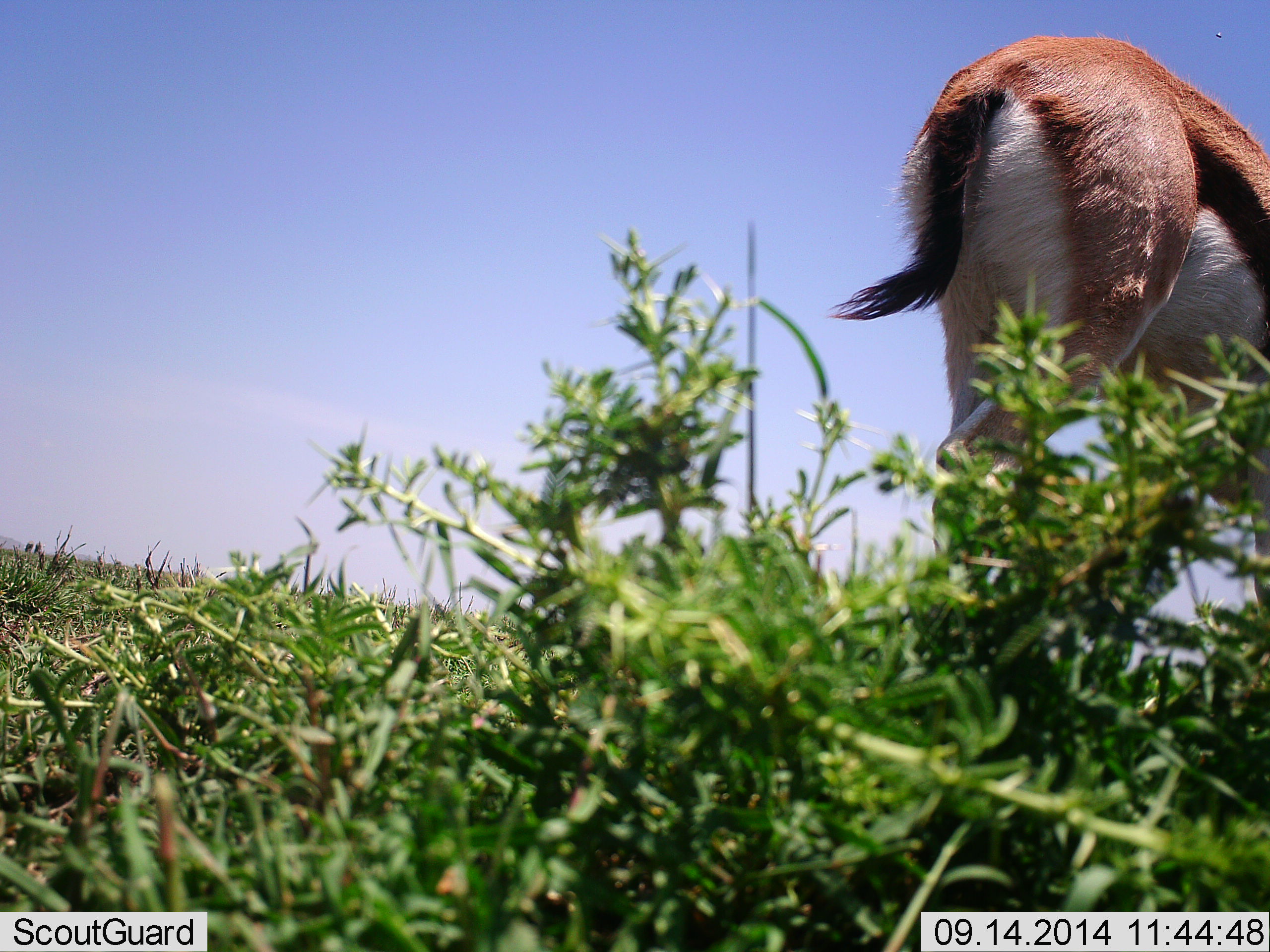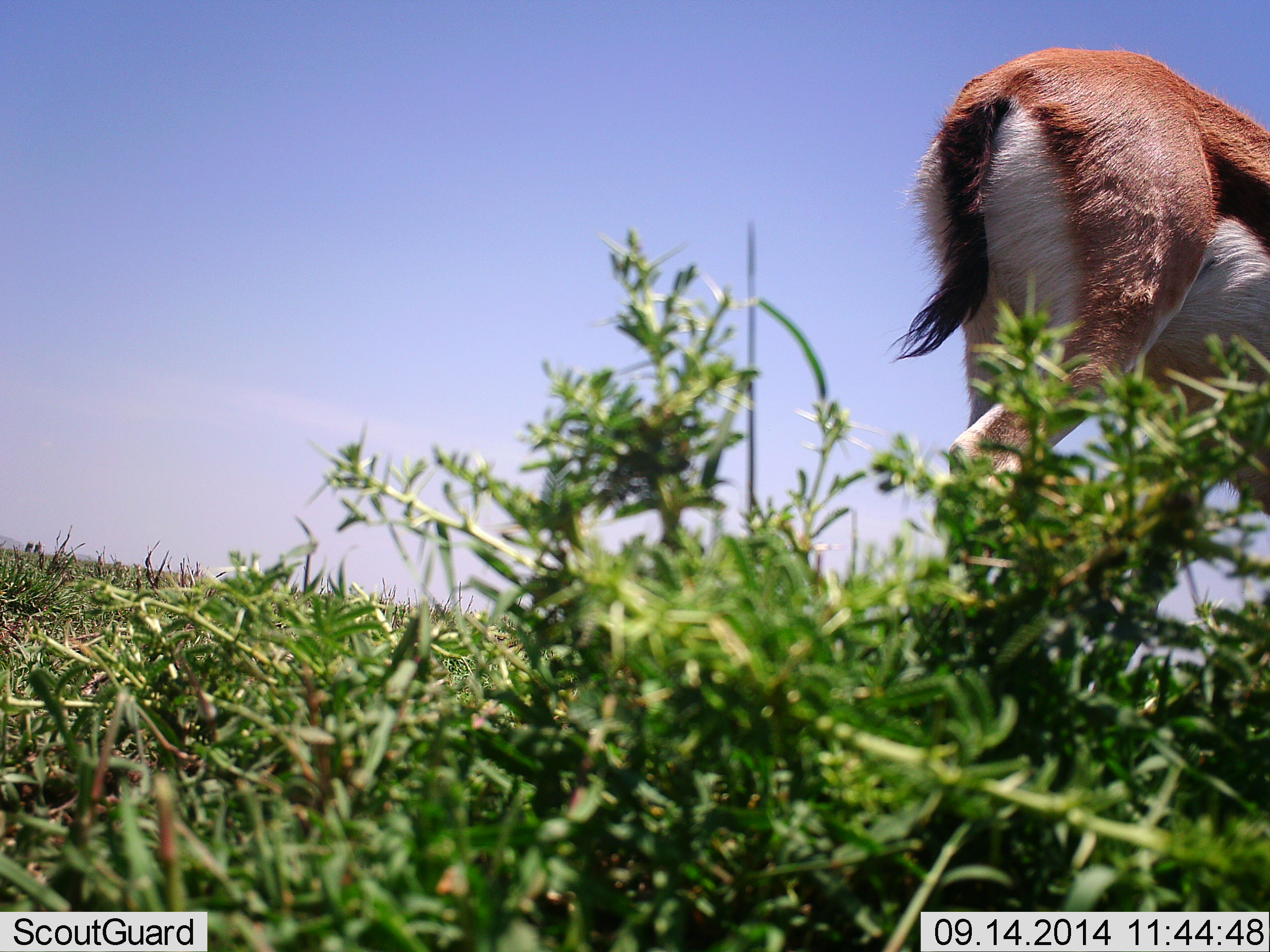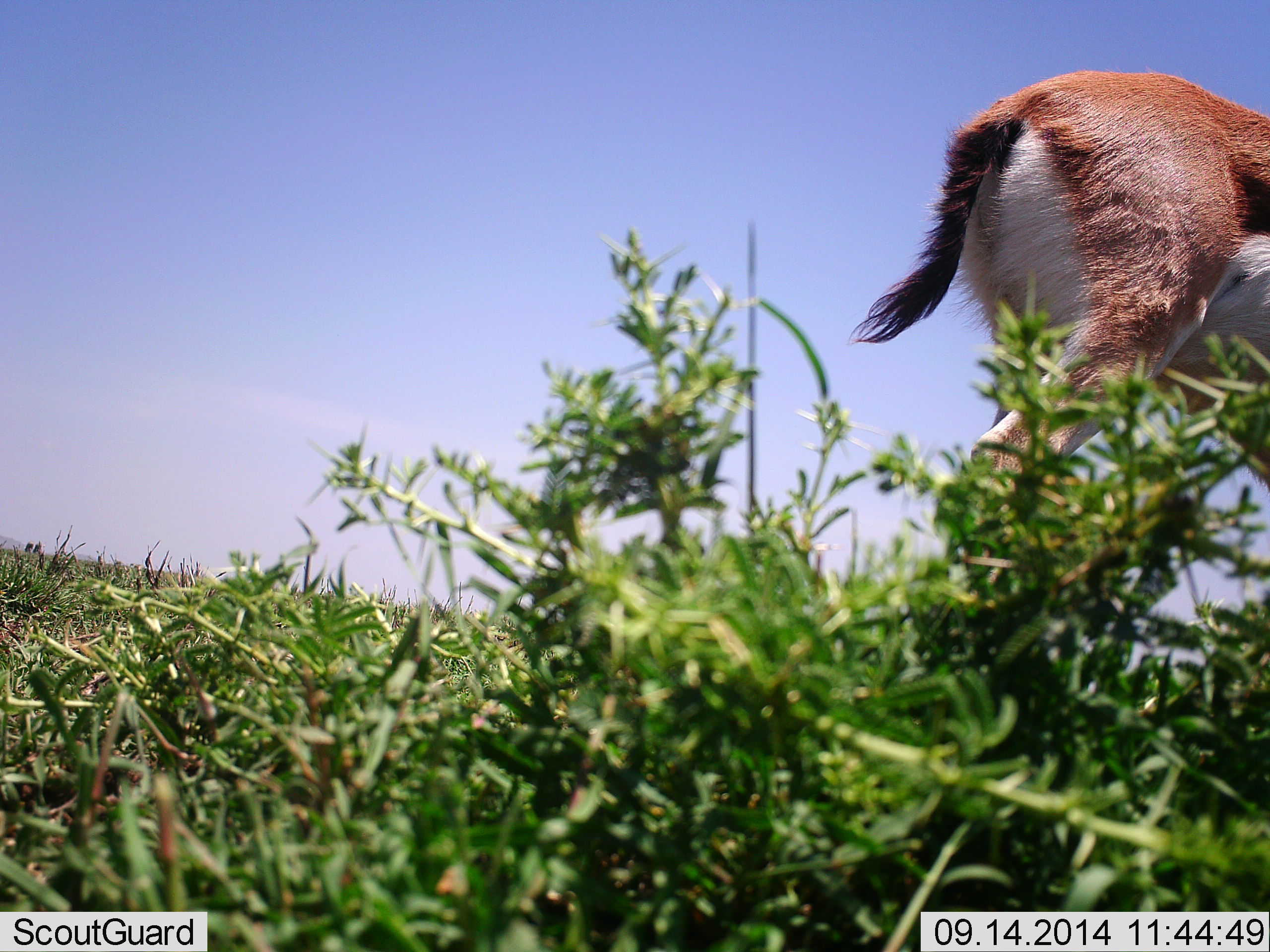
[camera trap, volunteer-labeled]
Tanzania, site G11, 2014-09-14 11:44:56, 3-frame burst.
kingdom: Animalia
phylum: Chordata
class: Mammalia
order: Artiodactyla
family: Bovidae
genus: Eudorcas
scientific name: Eudorcas thomsonii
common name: thomson's gazelle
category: gazellethomsons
Gazellethomsons (thomson's gazelle) (Eudorcas thomsonii), count 1. Behavior (volunteer vote fractions): standing 50%, resting 0%, moving 50%, interacting 0%. Young present (vote fraction): 0%. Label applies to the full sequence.